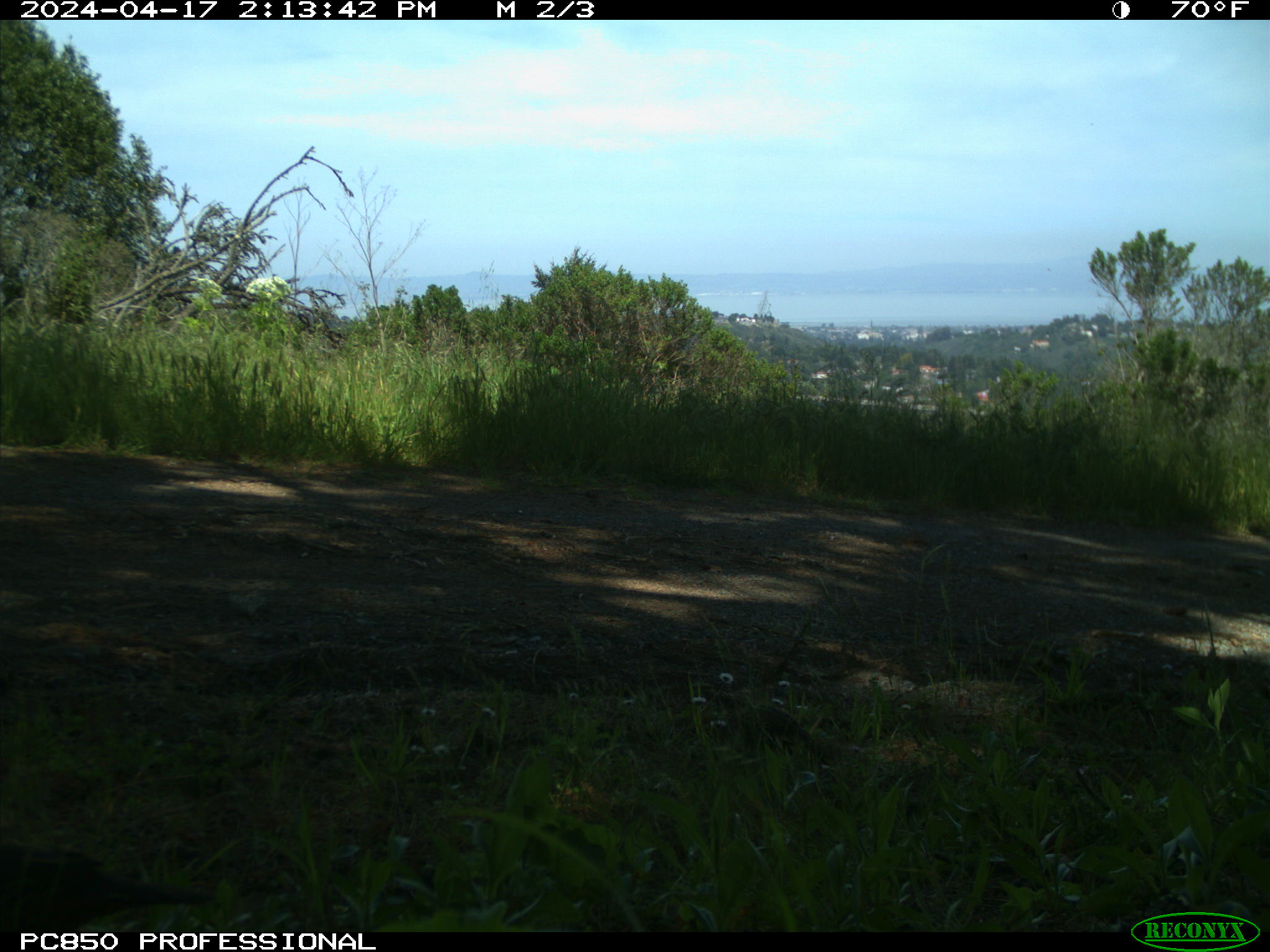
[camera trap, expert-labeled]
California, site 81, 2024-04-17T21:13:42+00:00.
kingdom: Animalia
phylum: Chordata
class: Aves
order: Galliformes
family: Odontophoridae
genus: Callipepla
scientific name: Callipepla californica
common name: california quail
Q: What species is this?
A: California quail (Callipepla californica).